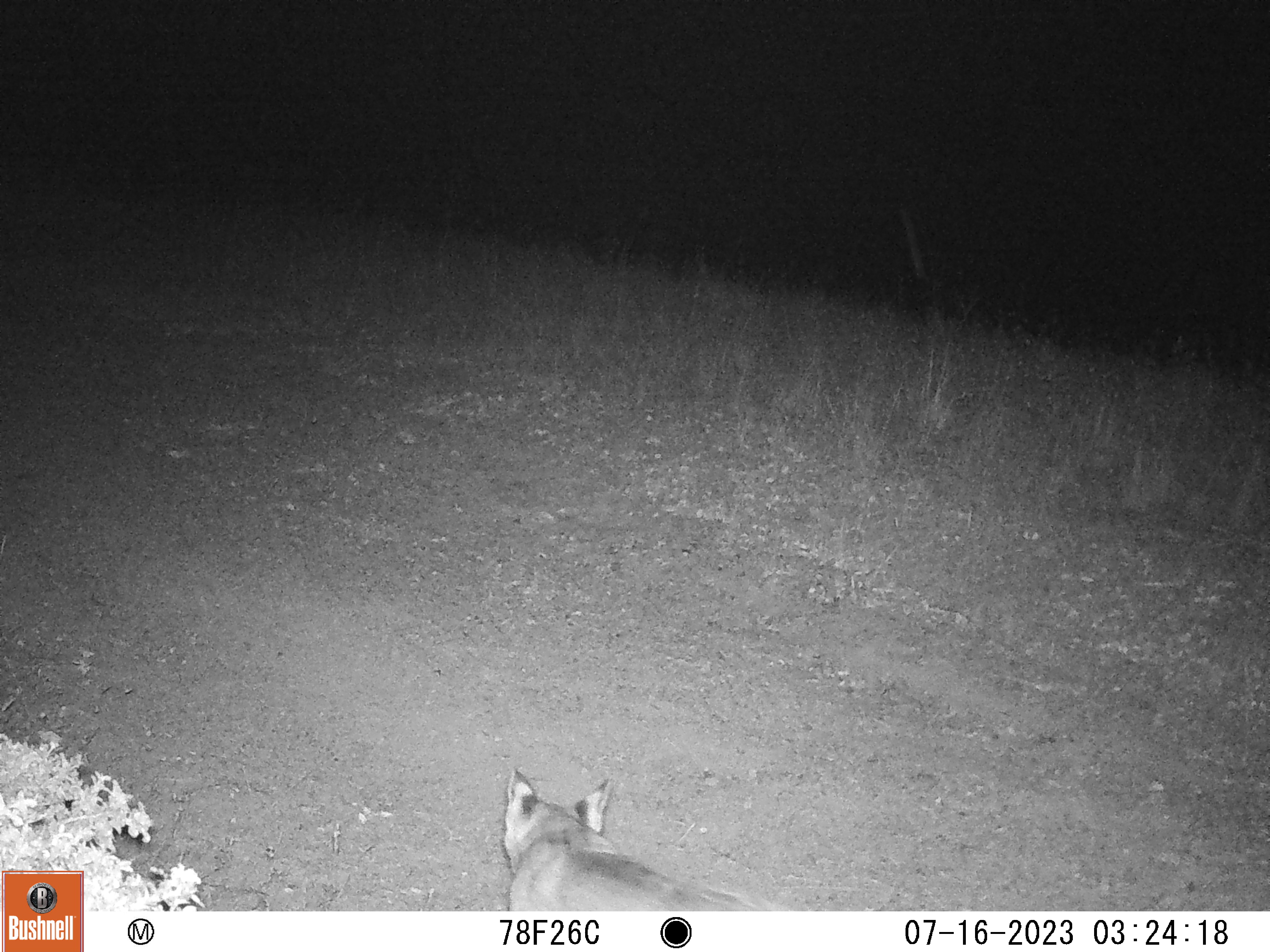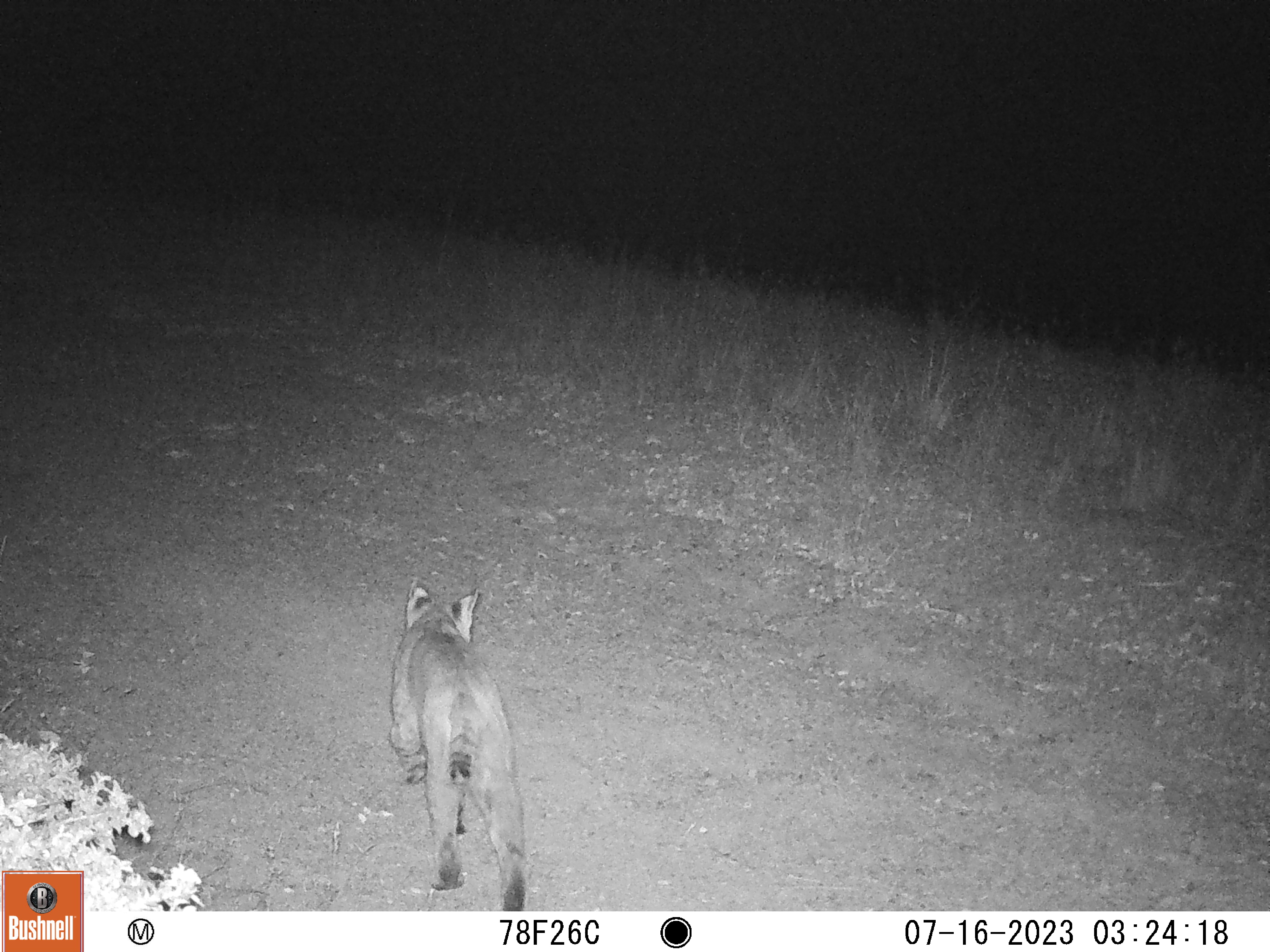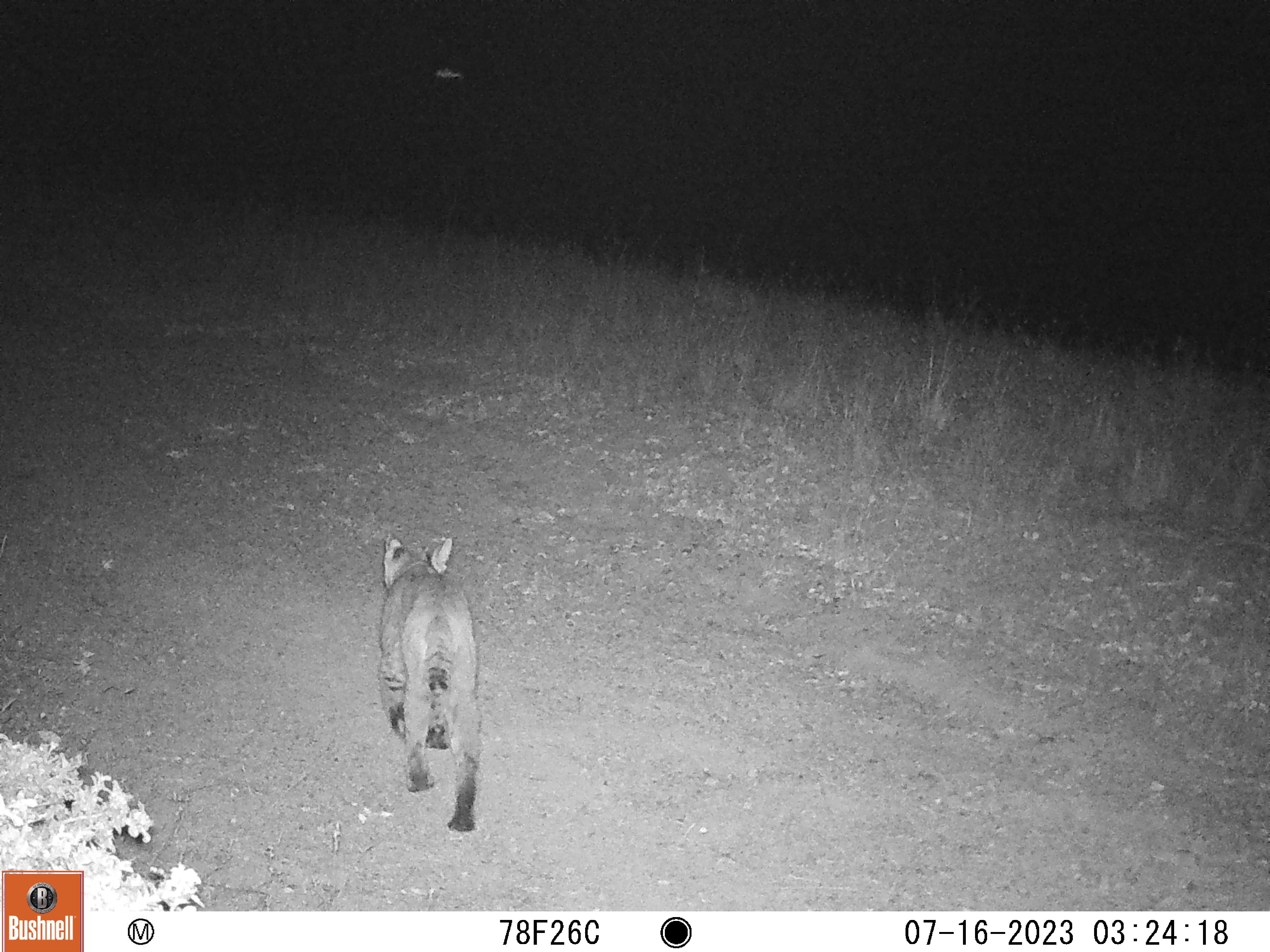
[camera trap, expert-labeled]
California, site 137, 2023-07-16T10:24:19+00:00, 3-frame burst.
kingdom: Animalia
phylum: Chordata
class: Mammalia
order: Carnivora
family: Felidae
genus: Lynx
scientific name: Lynx rufus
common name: bobcat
Bobcat (Lynx rufus).